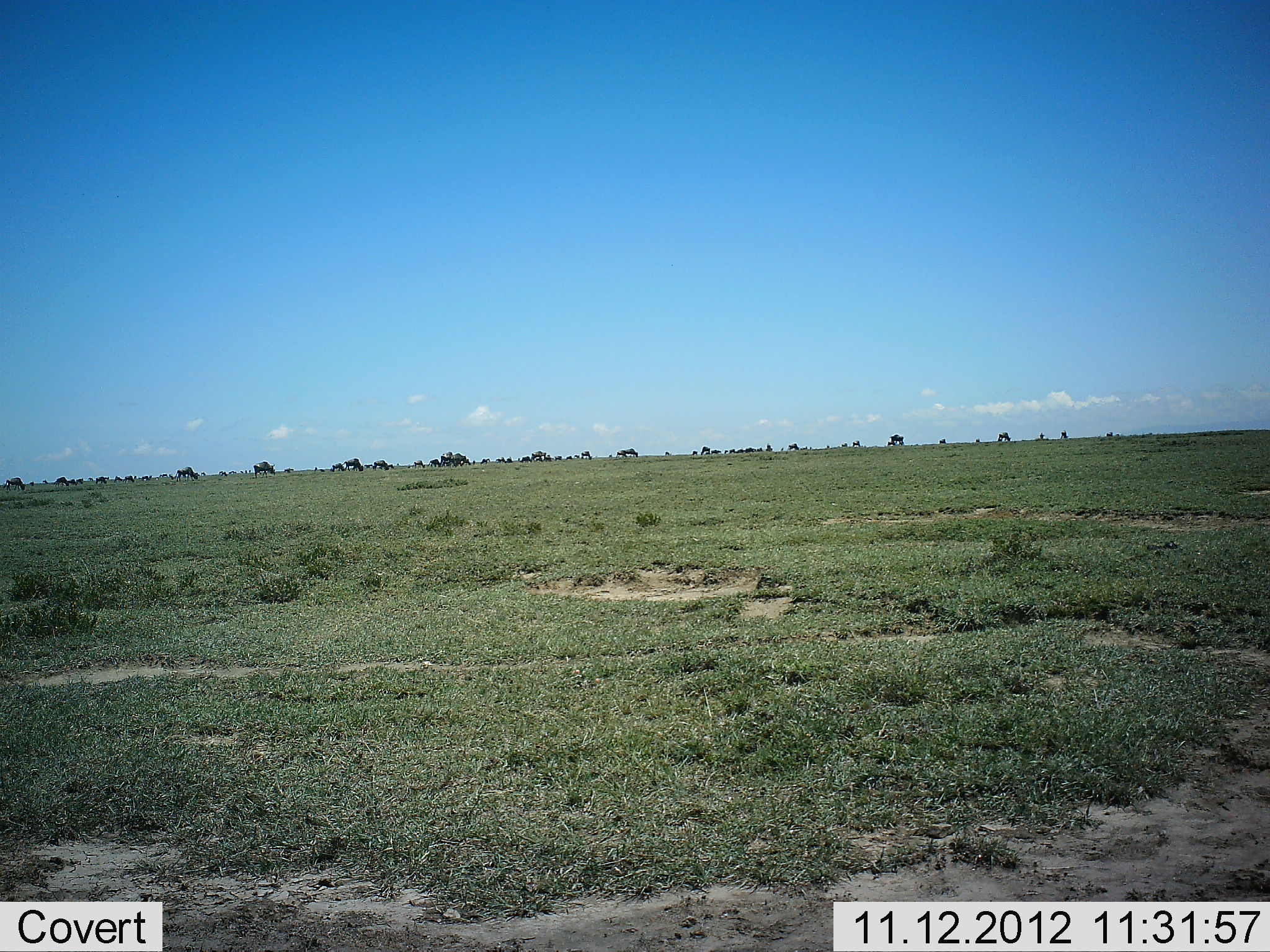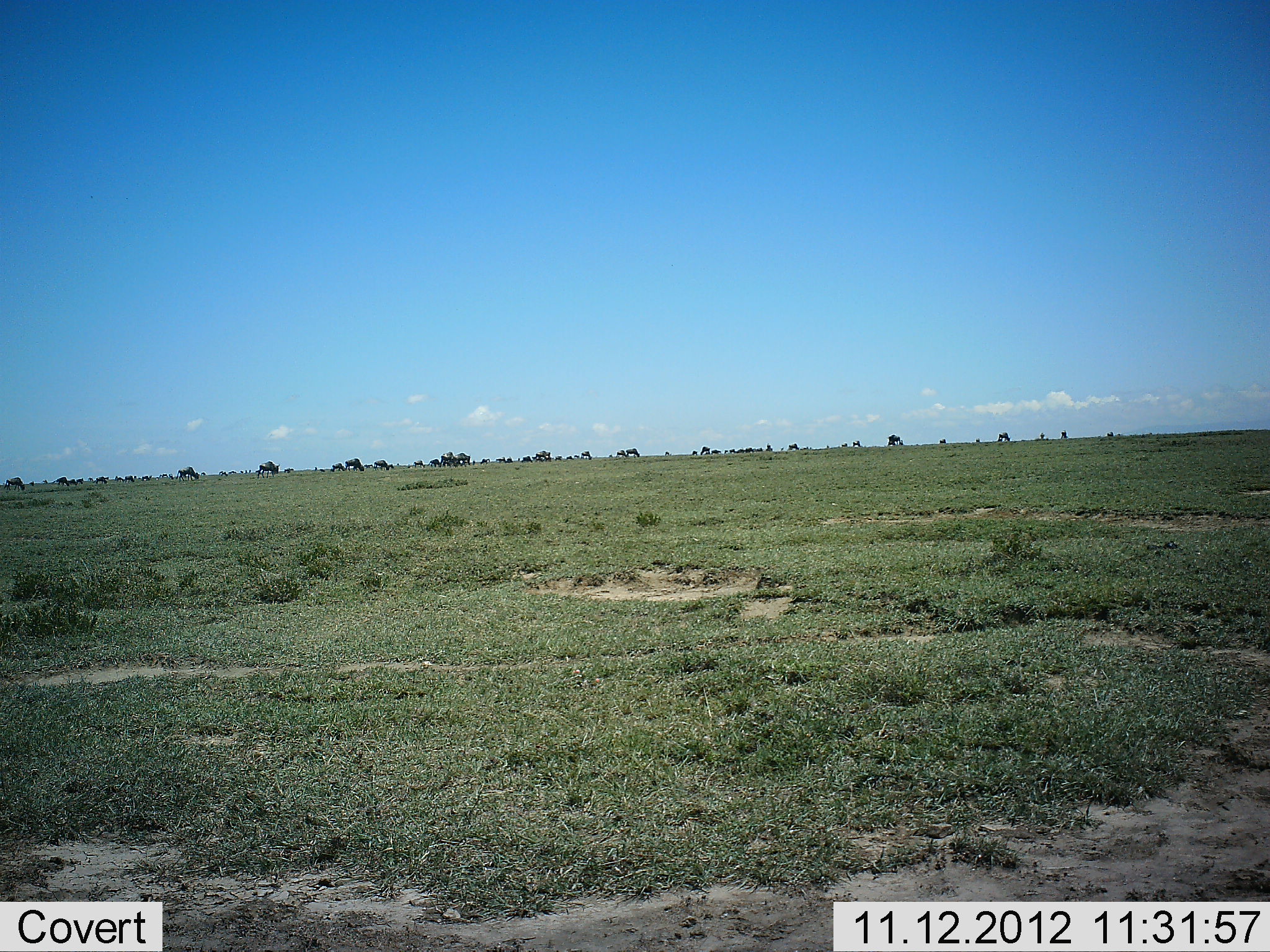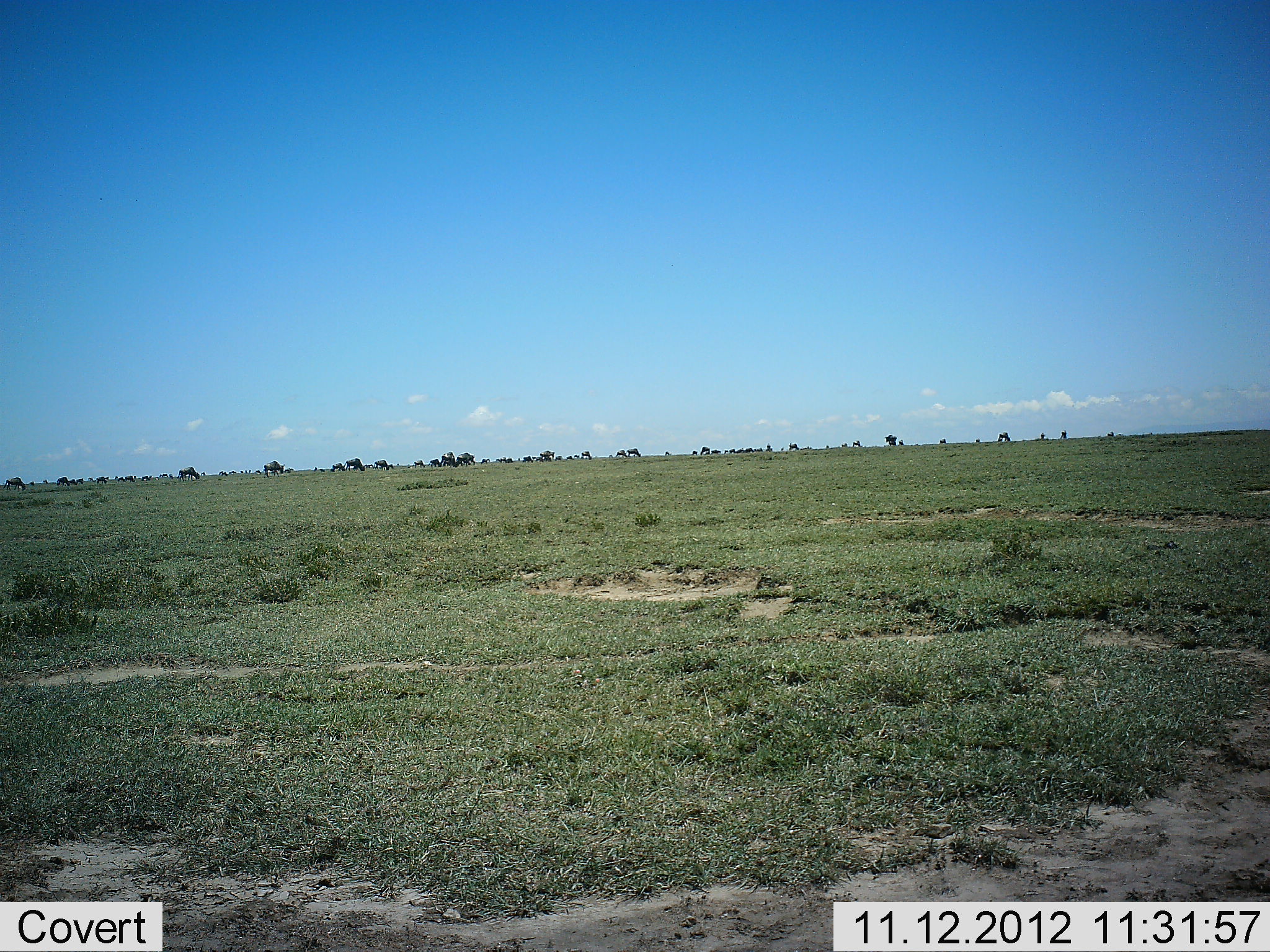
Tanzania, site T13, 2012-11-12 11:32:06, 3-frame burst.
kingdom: Animalia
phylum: Chordata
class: Mammalia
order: Artiodactyla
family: Bovidae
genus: Connochaetes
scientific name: Connochaetes taurinus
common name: blue wildebeest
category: wildebeest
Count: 11-50.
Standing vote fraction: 50%.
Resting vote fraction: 0%.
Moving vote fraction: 80%.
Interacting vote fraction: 0%.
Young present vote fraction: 0%.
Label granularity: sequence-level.